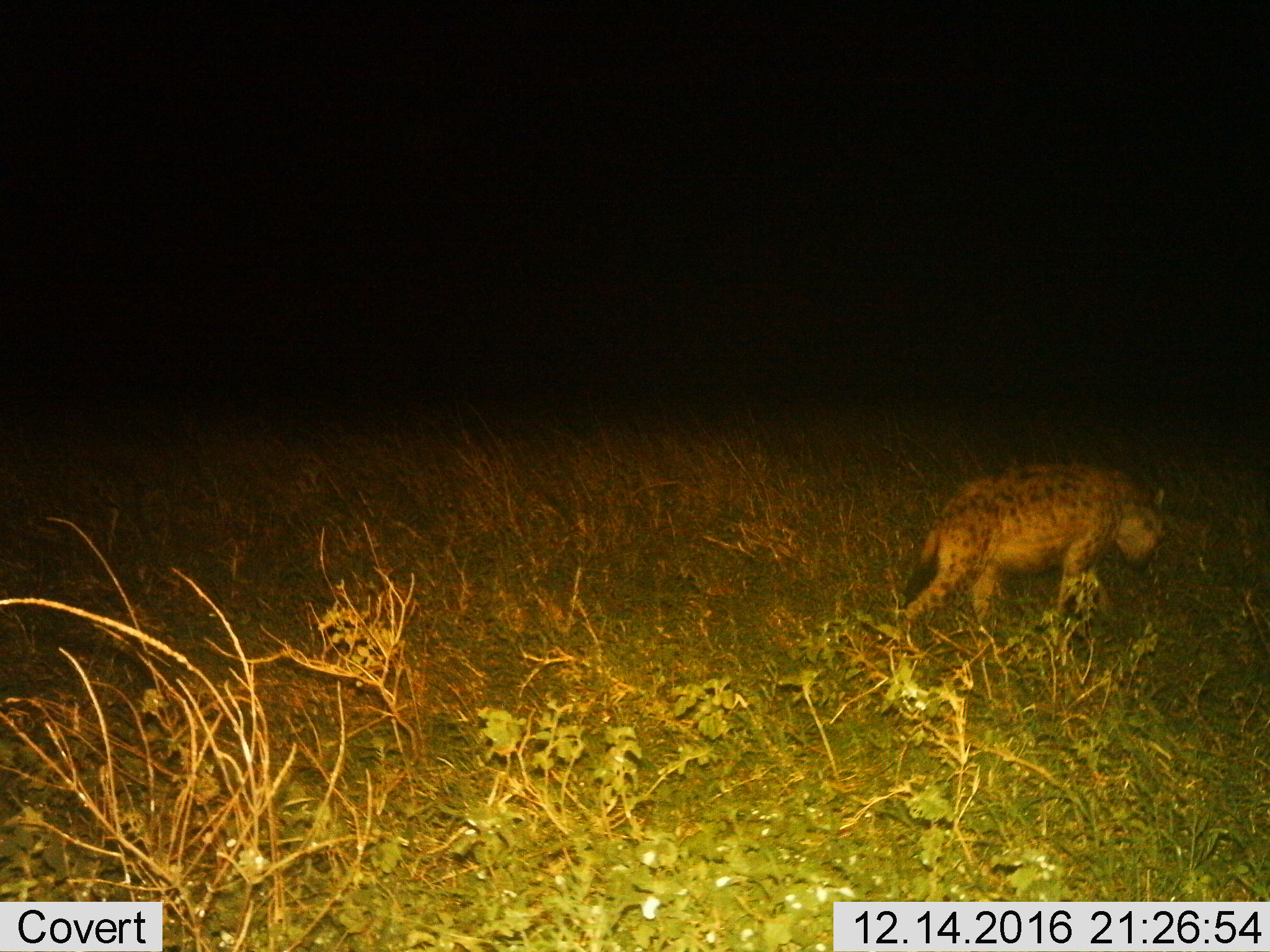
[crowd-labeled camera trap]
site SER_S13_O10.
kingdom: Animalia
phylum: Chordata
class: Mammalia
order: Carnivora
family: Hyaenidae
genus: Crocuta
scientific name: Crocuta crocuta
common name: spotted hyena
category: hyenaspotted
Hyenaspotted (spotted hyena) (Crocuta crocuta), count 1. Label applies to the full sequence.